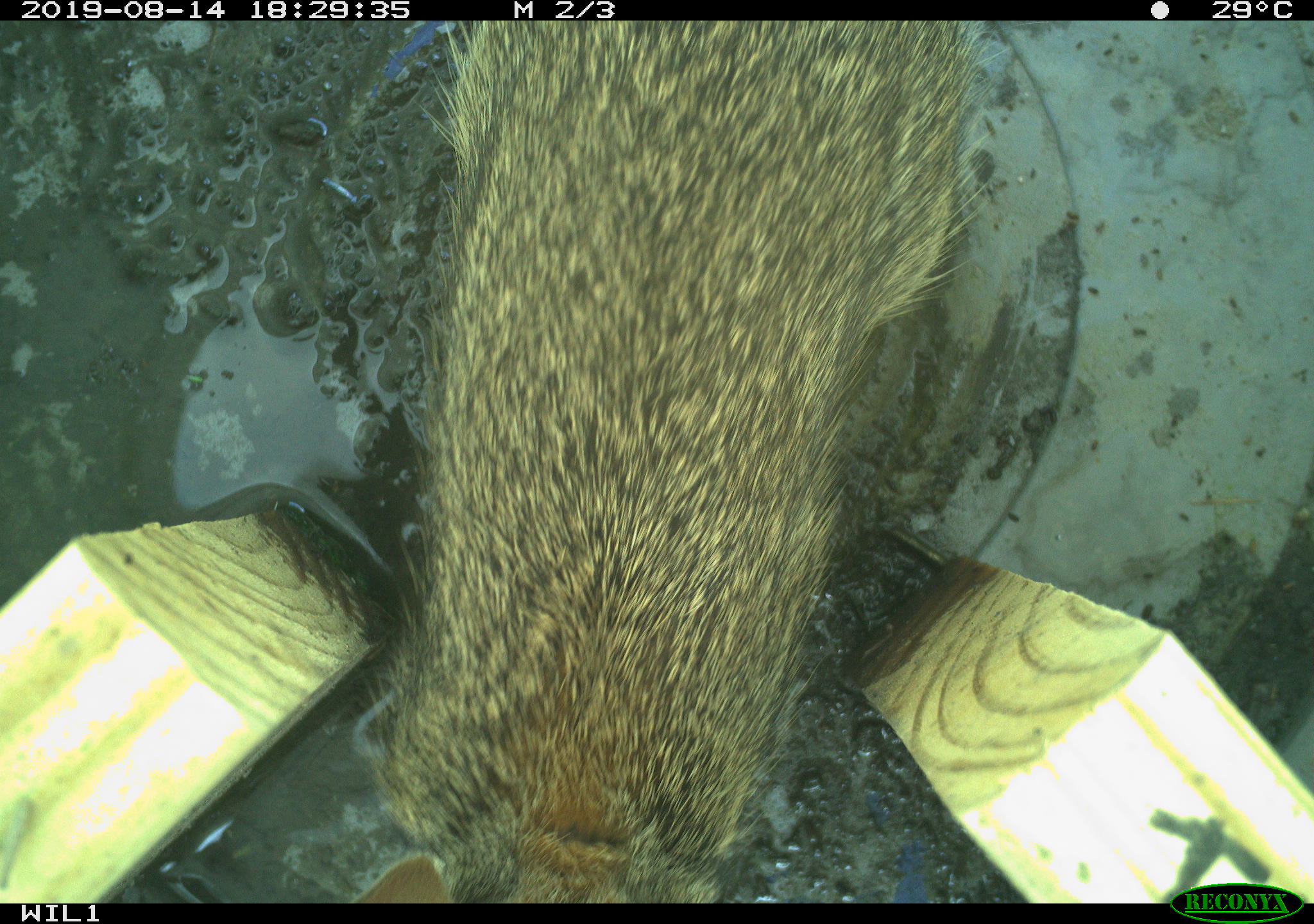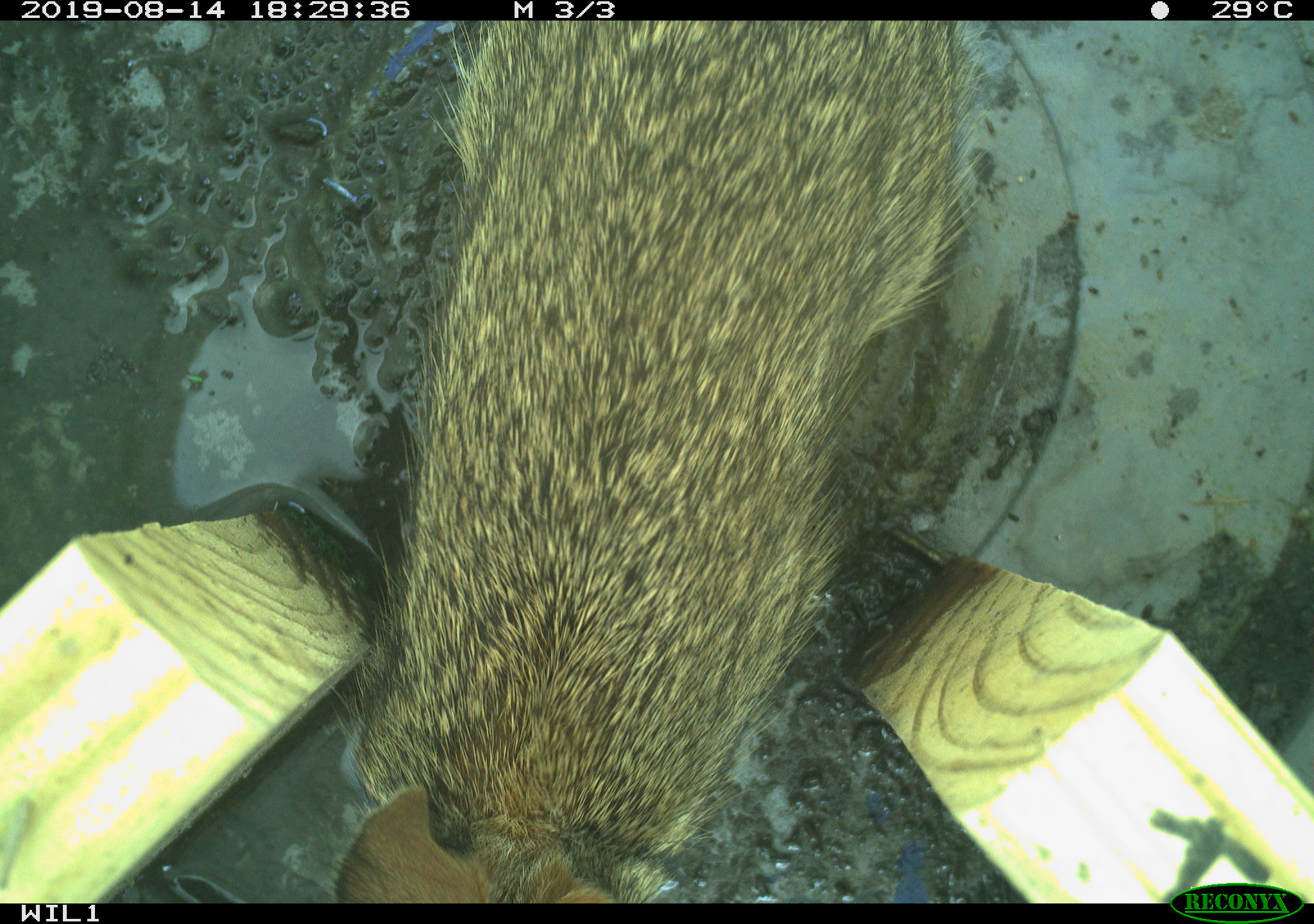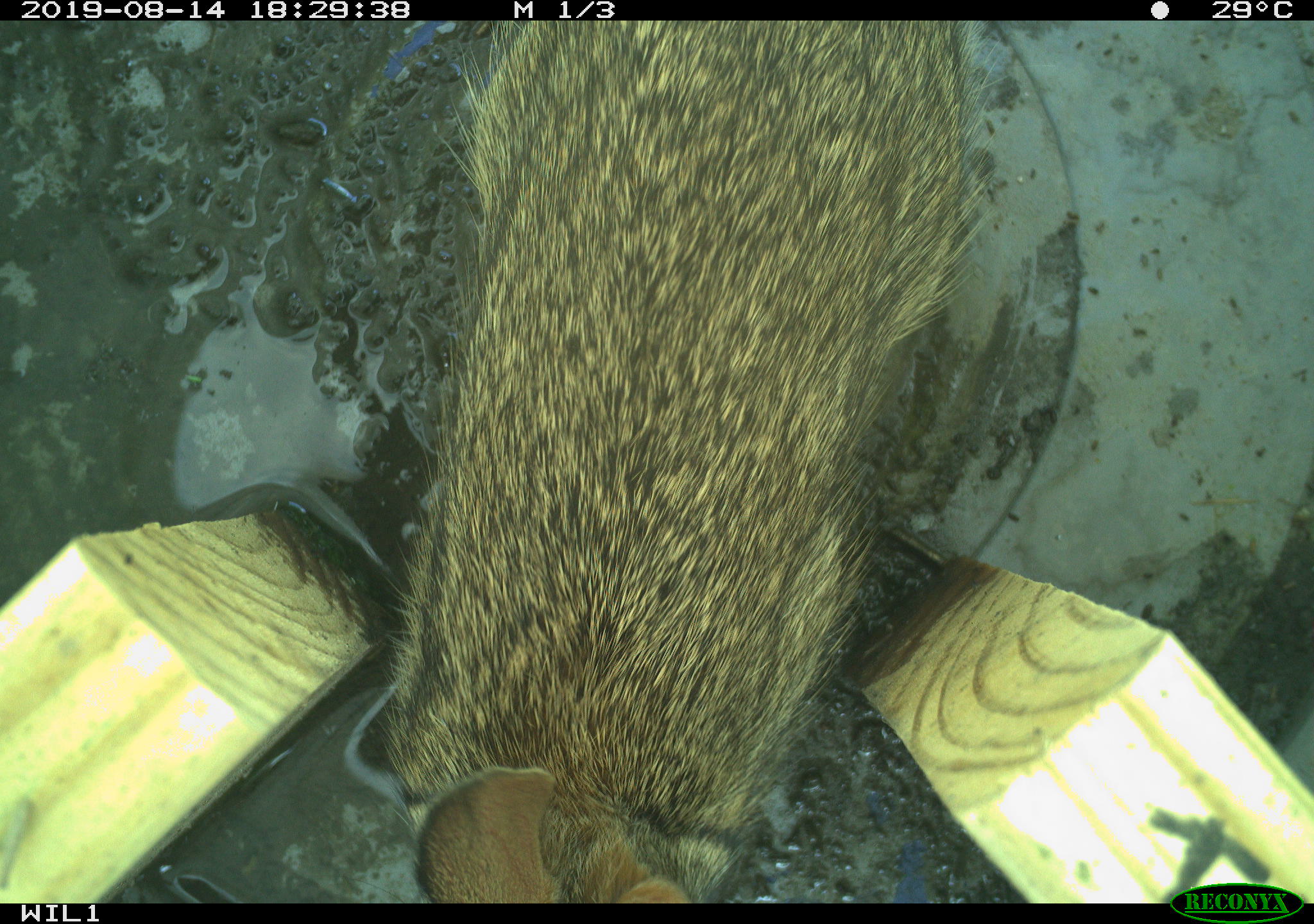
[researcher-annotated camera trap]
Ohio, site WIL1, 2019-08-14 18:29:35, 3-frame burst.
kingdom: Animalia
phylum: Chordata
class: Mammalia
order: Lagomorpha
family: Leporidae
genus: Sylvilagus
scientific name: Sylvilagus floridanus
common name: eastern cottontail